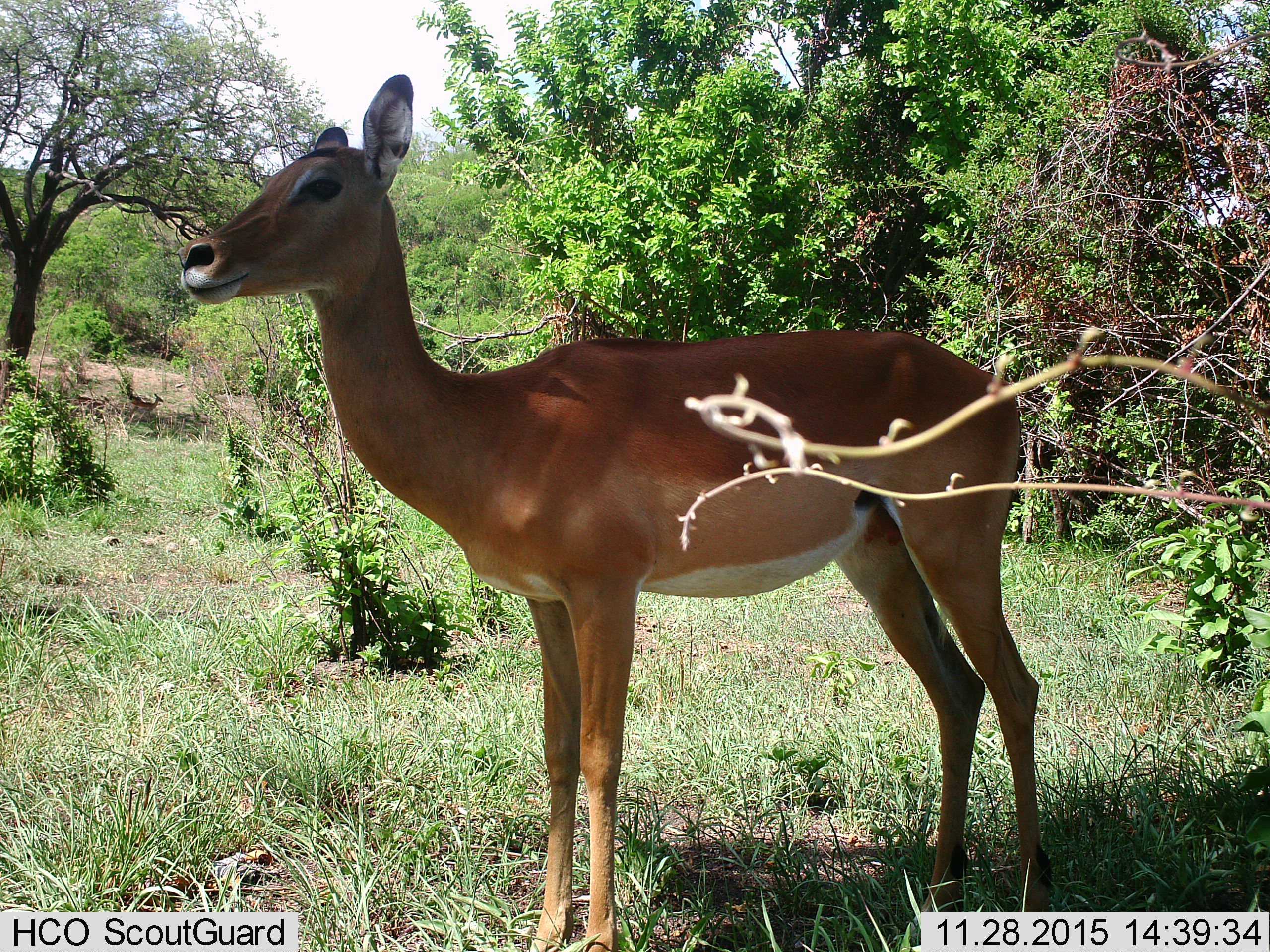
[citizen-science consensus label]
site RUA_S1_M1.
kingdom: Animalia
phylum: Chordata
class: Mammalia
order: Artiodactyla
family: Bovidae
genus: Aepyceros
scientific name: Aepyceros melampus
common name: impala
Impala (Aepyceros melampus), count 1. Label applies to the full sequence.